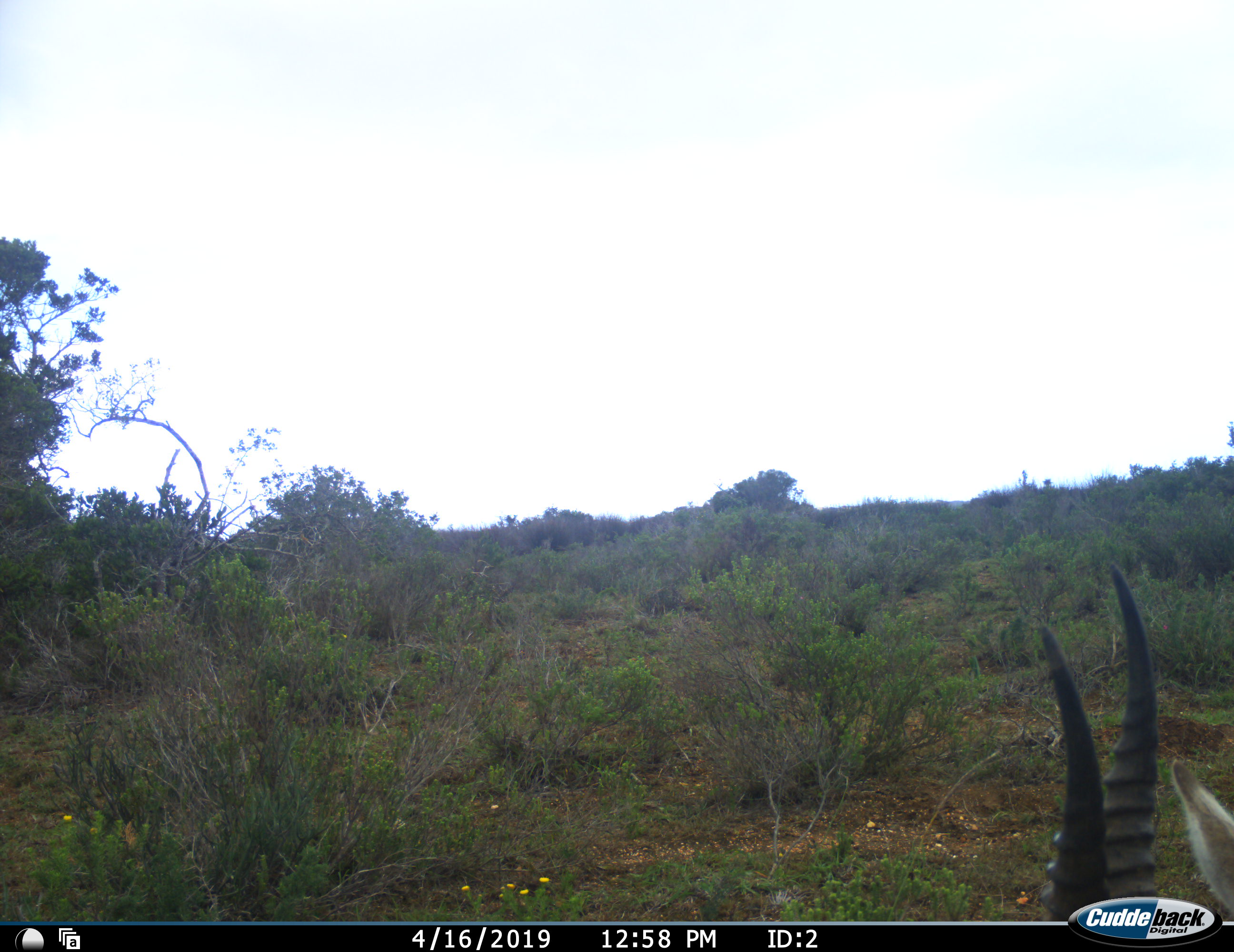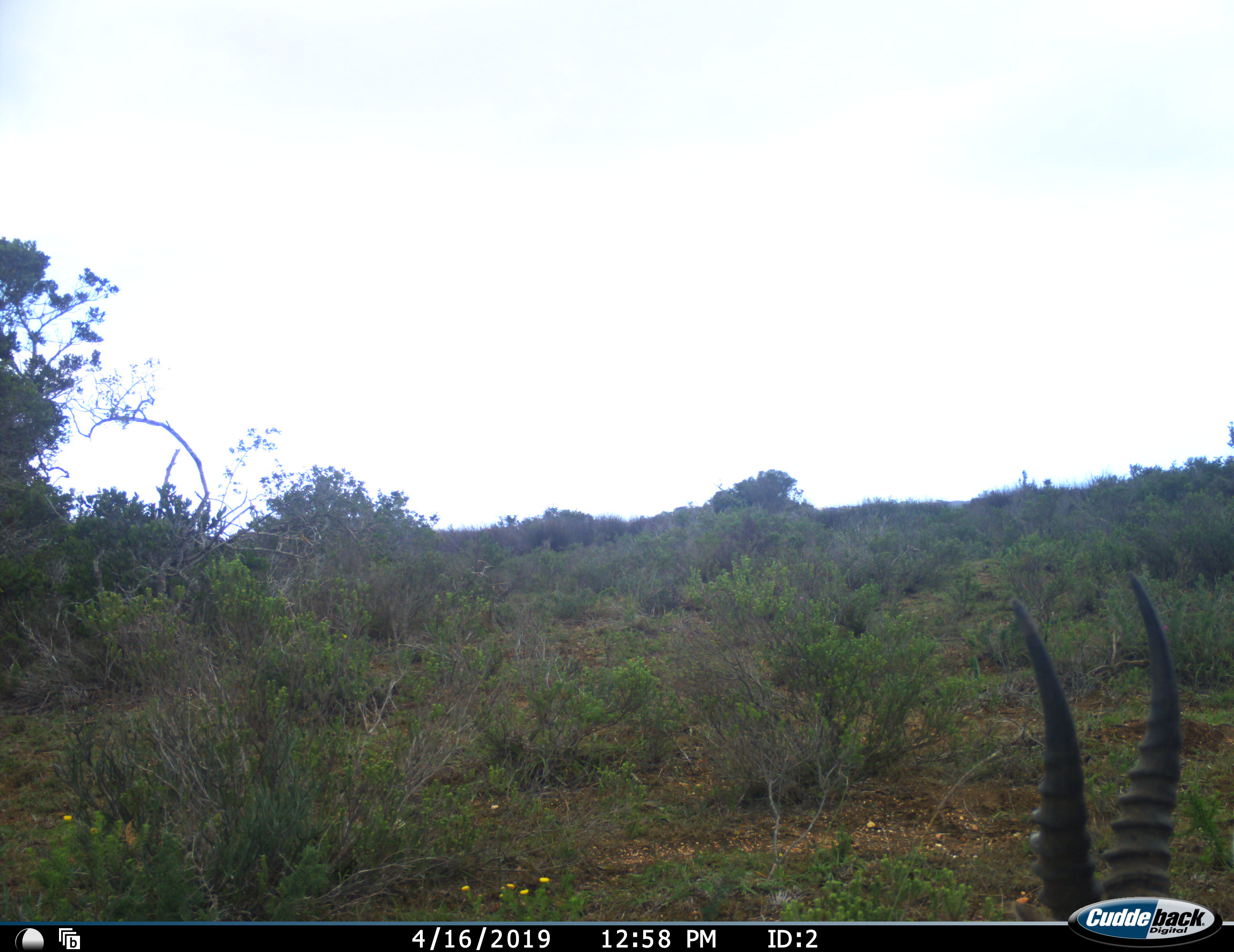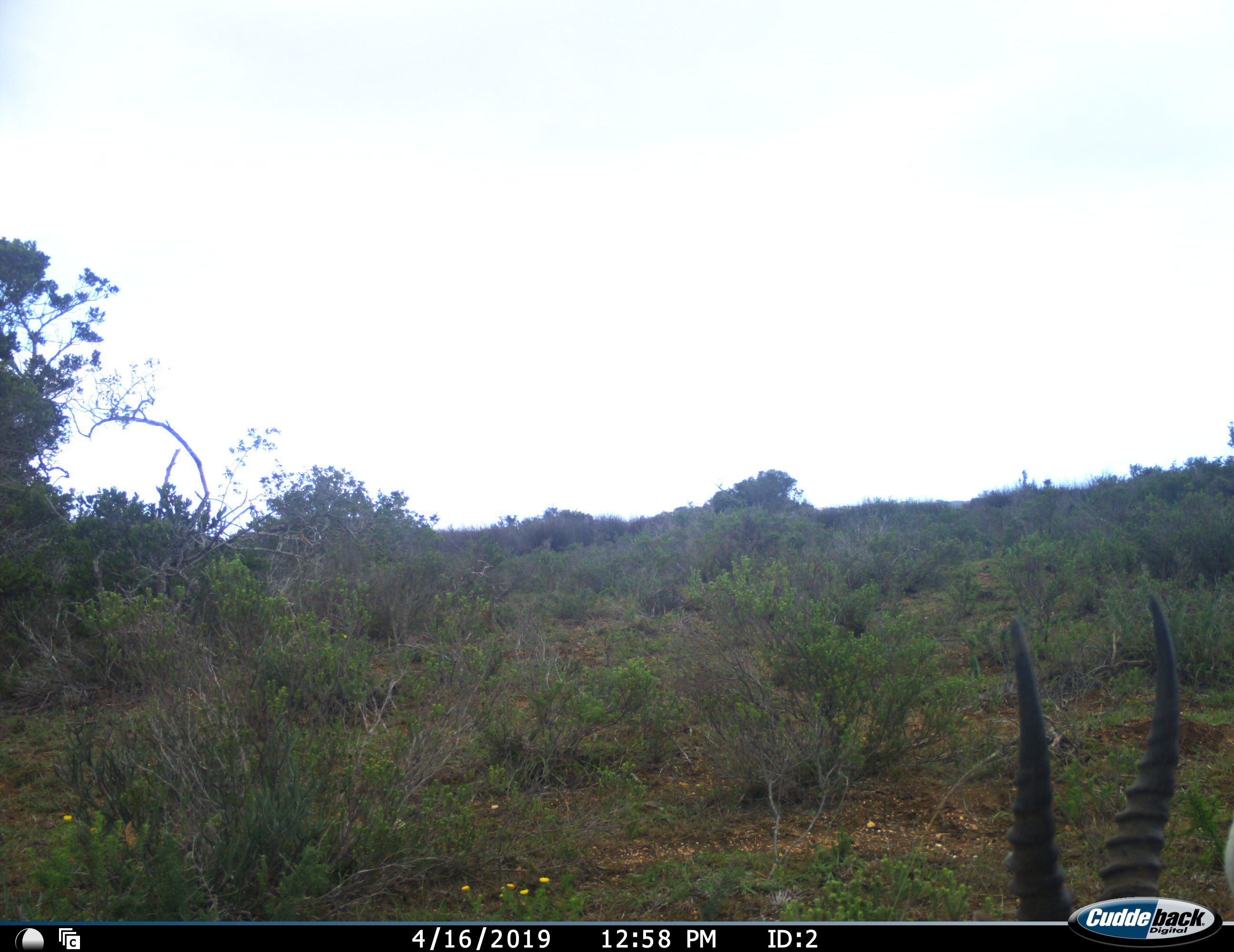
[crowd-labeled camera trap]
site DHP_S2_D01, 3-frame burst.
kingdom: Animalia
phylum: Chordata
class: Mammalia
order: Artiodactyla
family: Bovidae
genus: Damaliscus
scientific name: Damaliscus pygargus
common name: bontebok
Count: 1.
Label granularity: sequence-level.